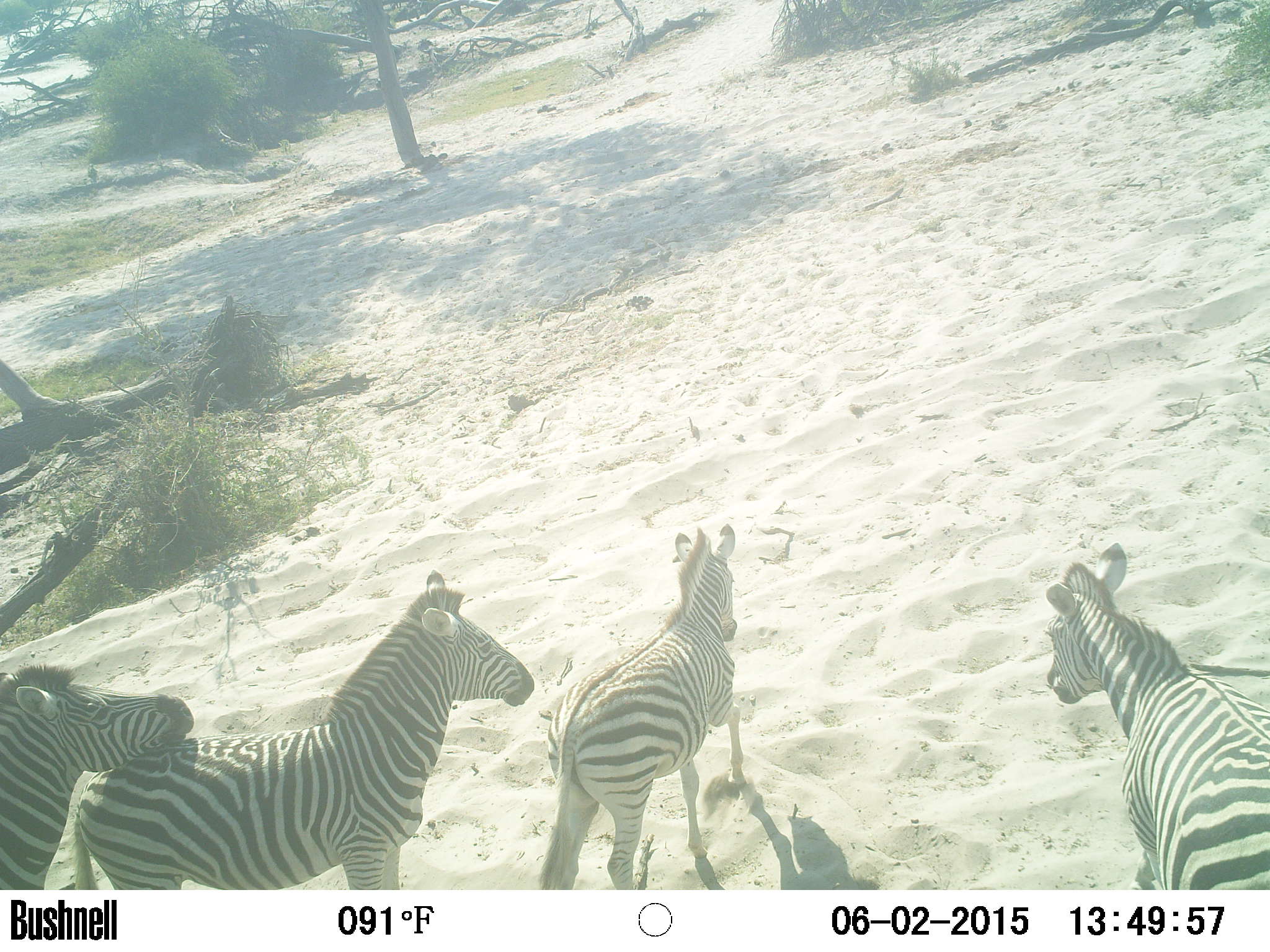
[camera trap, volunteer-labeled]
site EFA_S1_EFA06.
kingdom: Animalia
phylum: Chordata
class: Mammalia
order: Perissodactyla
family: Equidae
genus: Equus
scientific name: Equus quagga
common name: plains zebra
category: zebraplains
Zebraplains (plains zebra) (Equus quagga), count 4. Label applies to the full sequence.